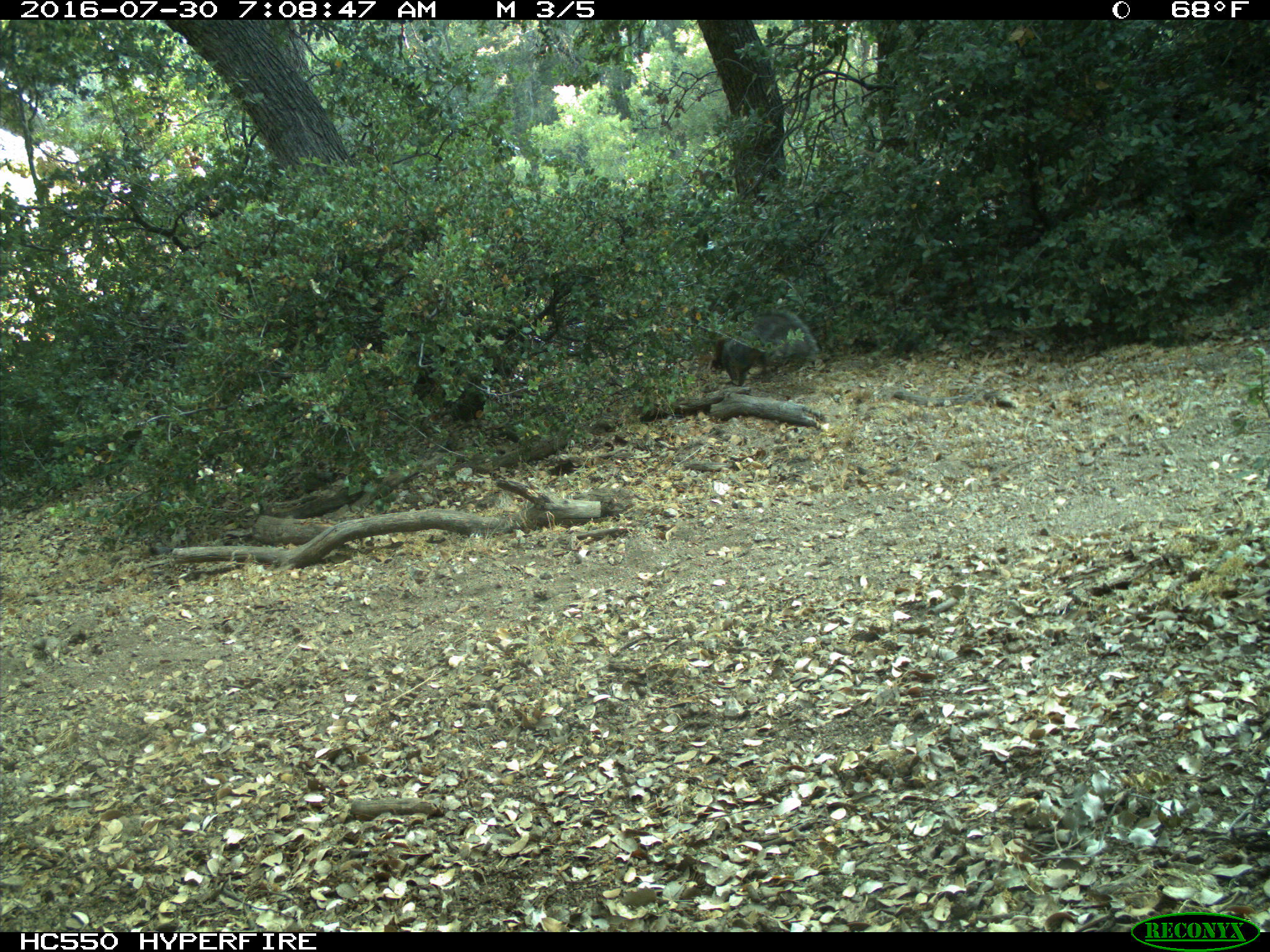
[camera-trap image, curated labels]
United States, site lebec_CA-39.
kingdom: Animalia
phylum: Chordata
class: Mammalia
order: Rodentia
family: Sciuridae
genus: Sciurus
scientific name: Sciurus carolinensis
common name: eastern gray squirrel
Sciurus carolinensis (eastern gray squirrel).